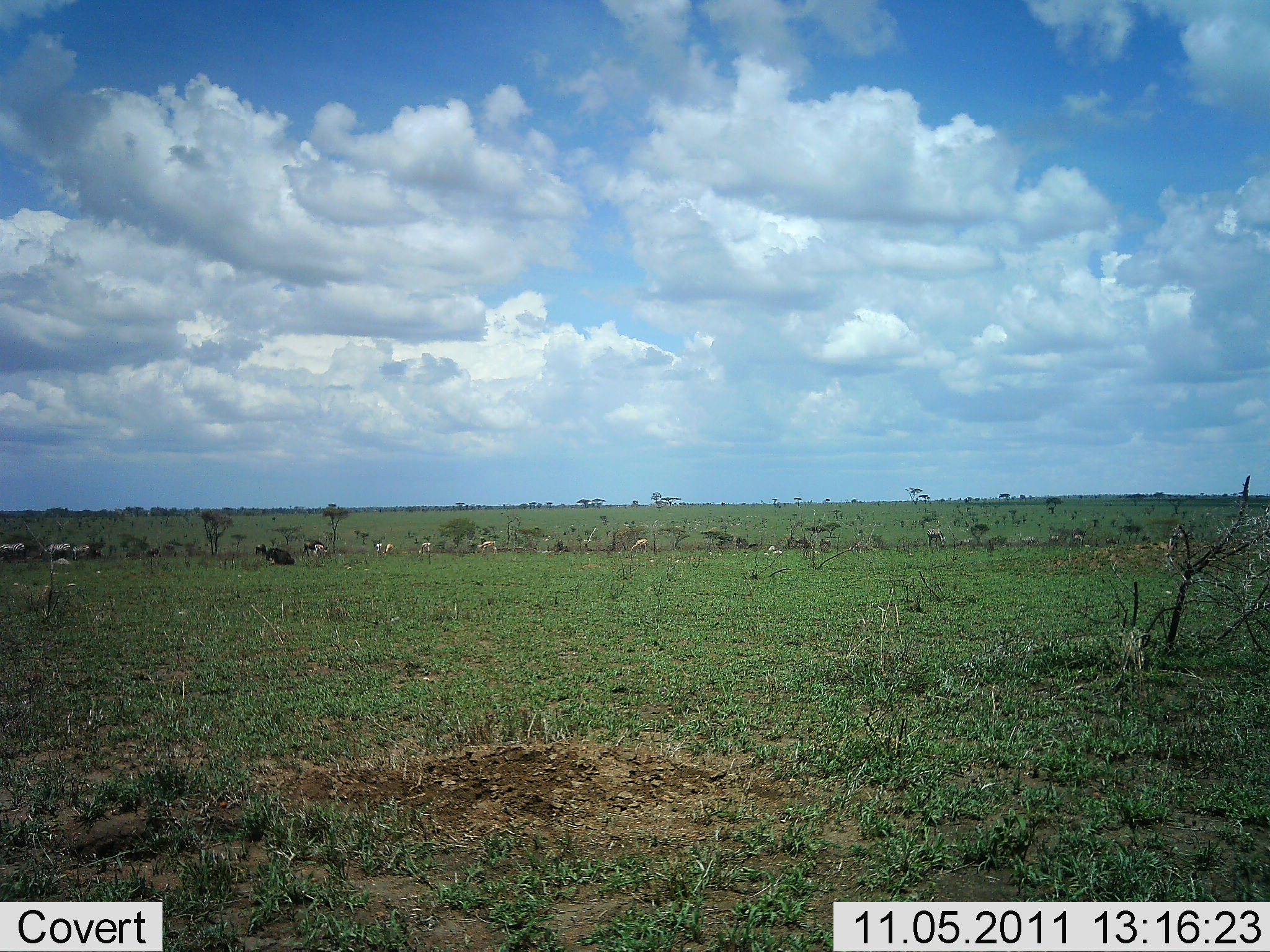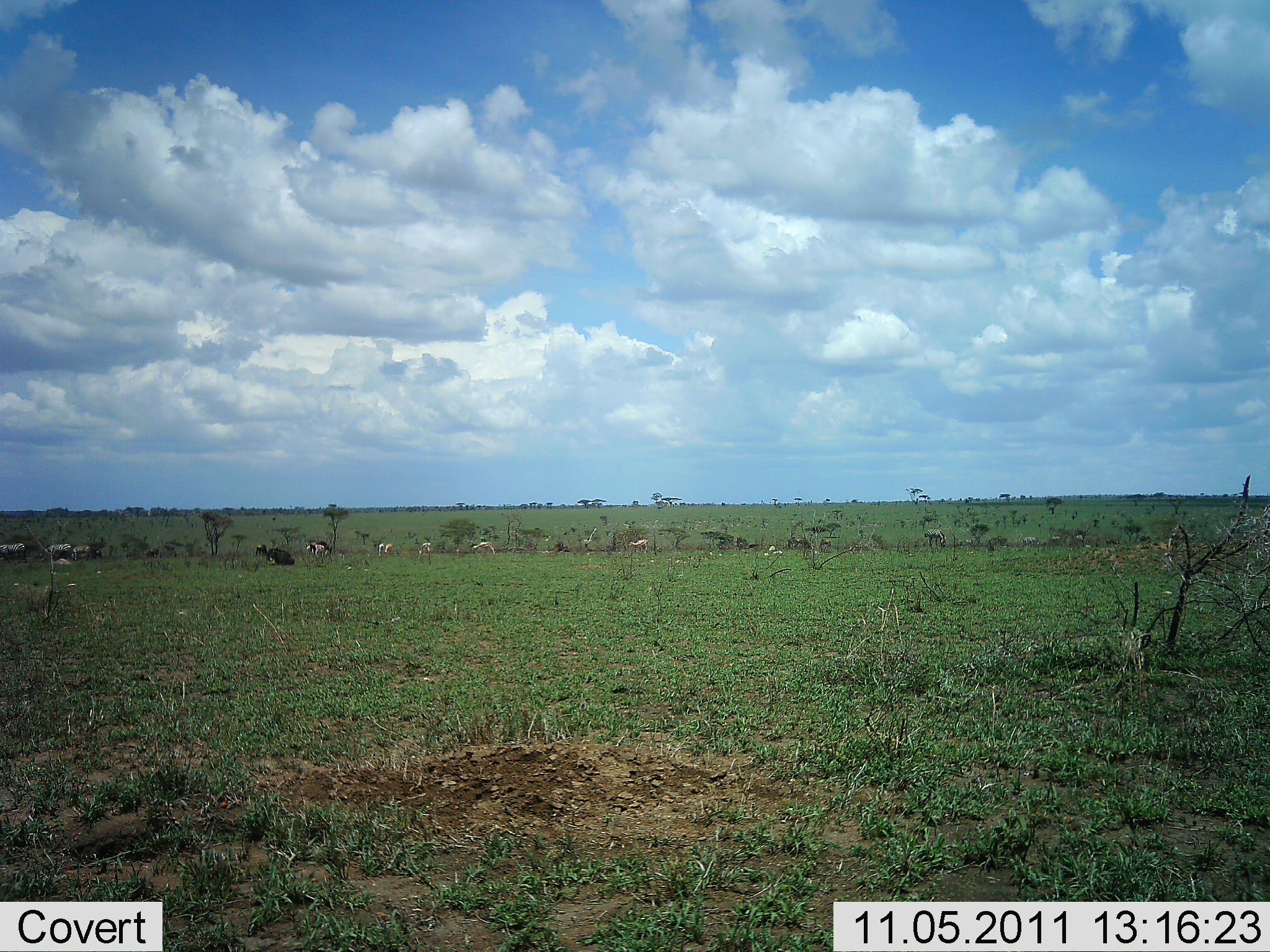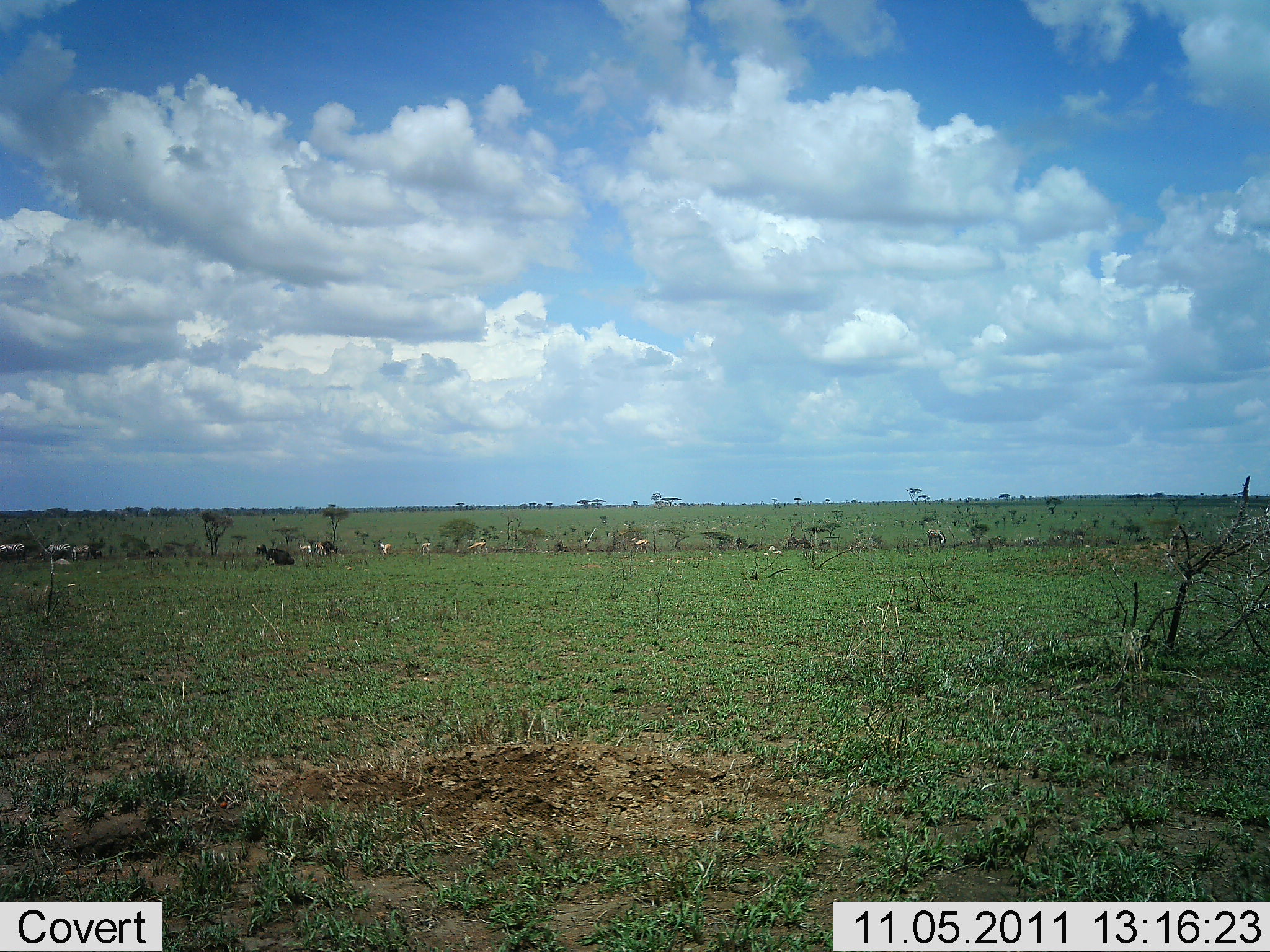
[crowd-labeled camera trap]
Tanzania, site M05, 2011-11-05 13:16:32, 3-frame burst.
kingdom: Animalia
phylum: Chordata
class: Mammalia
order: Artiodactyla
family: Bovidae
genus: Eudorcas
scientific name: Eudorcas thomsonii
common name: thomson's gazelle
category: gazellethomsons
Gazellethomsons (thomson's gazelle) (Eudorcas thomsonii), count 11-50. Behavior (volunteer vote fractions): standing 62%, resting 0%, moving 75%, interacting 0%. Young present (vote fraction): 0%. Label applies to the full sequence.